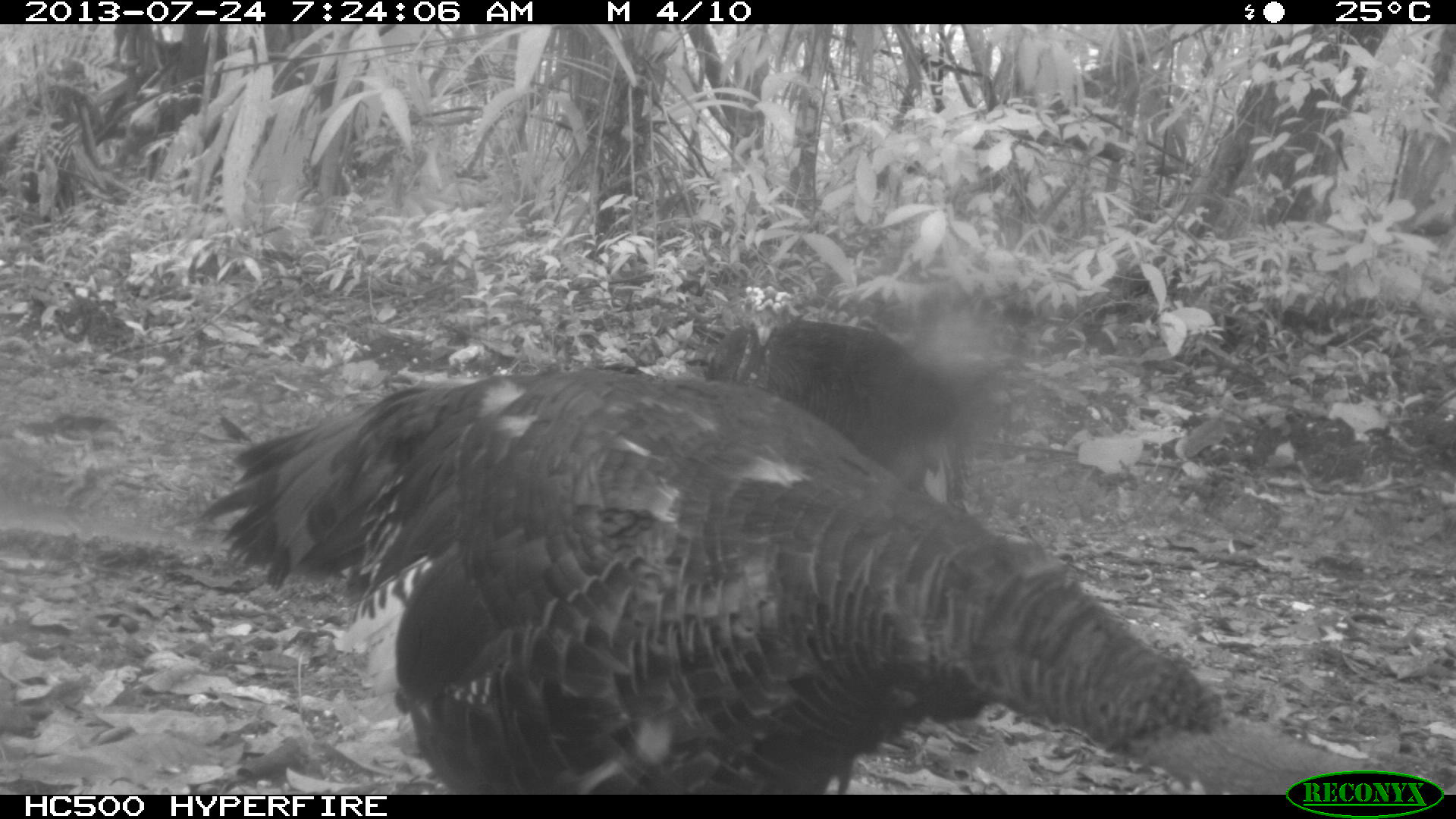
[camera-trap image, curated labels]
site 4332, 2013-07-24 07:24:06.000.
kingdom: Animalia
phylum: Chordata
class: Aves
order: Galliformes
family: Phasianidae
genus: Meleagris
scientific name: Meleagris ocellata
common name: ocellated turkey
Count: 3.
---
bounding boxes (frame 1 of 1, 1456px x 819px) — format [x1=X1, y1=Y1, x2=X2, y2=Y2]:
meleagris ocellata: [x1=198, y1=363, x2=1394, y2=792]; [x1=699, y1=309, x2=966, y2=504]